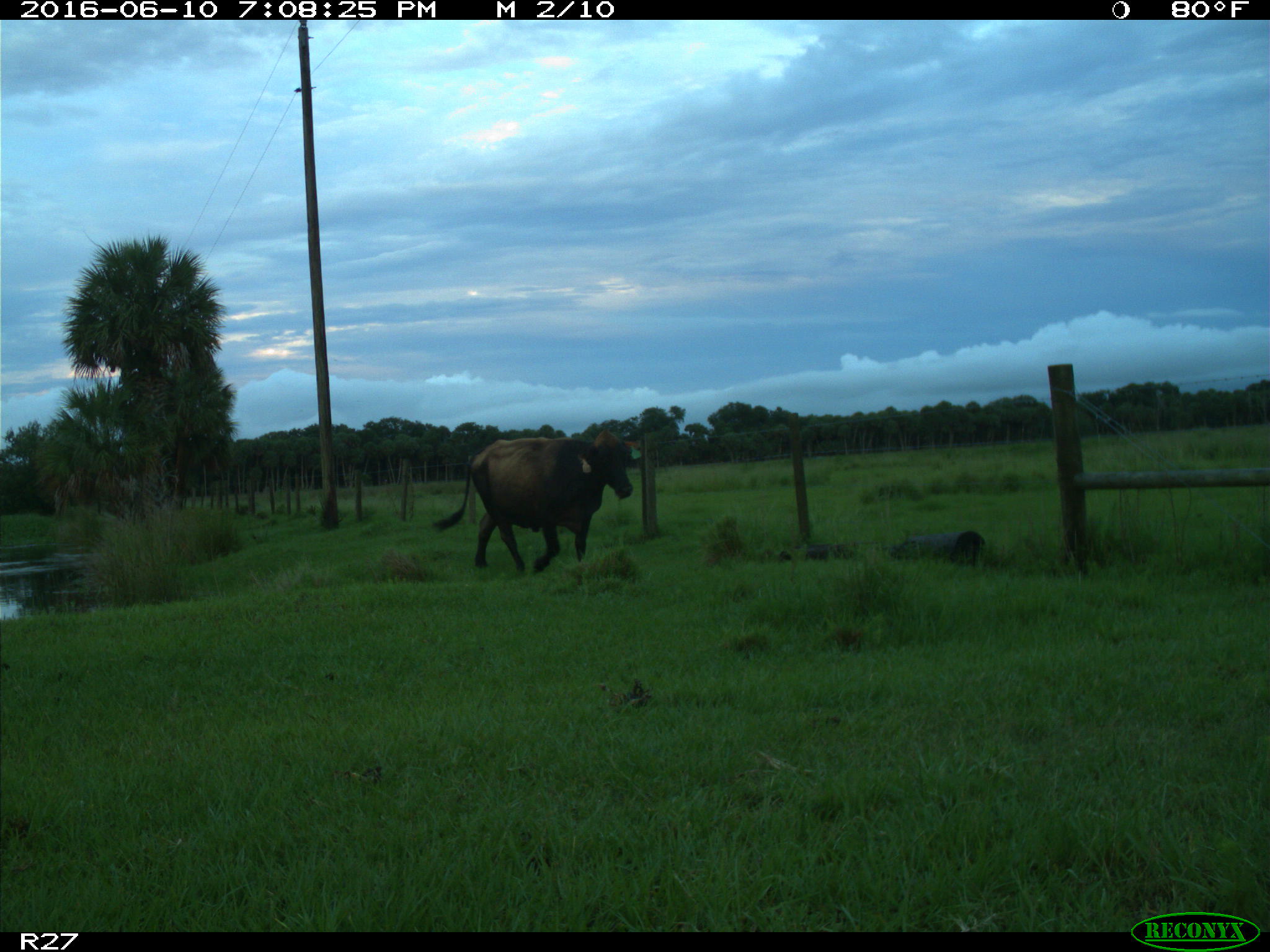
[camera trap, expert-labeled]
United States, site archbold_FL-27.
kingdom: Animalia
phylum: Chordata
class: Mammalia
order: Artiodactyla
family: Bovidae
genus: Bos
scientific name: Bos taurus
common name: domestic cow